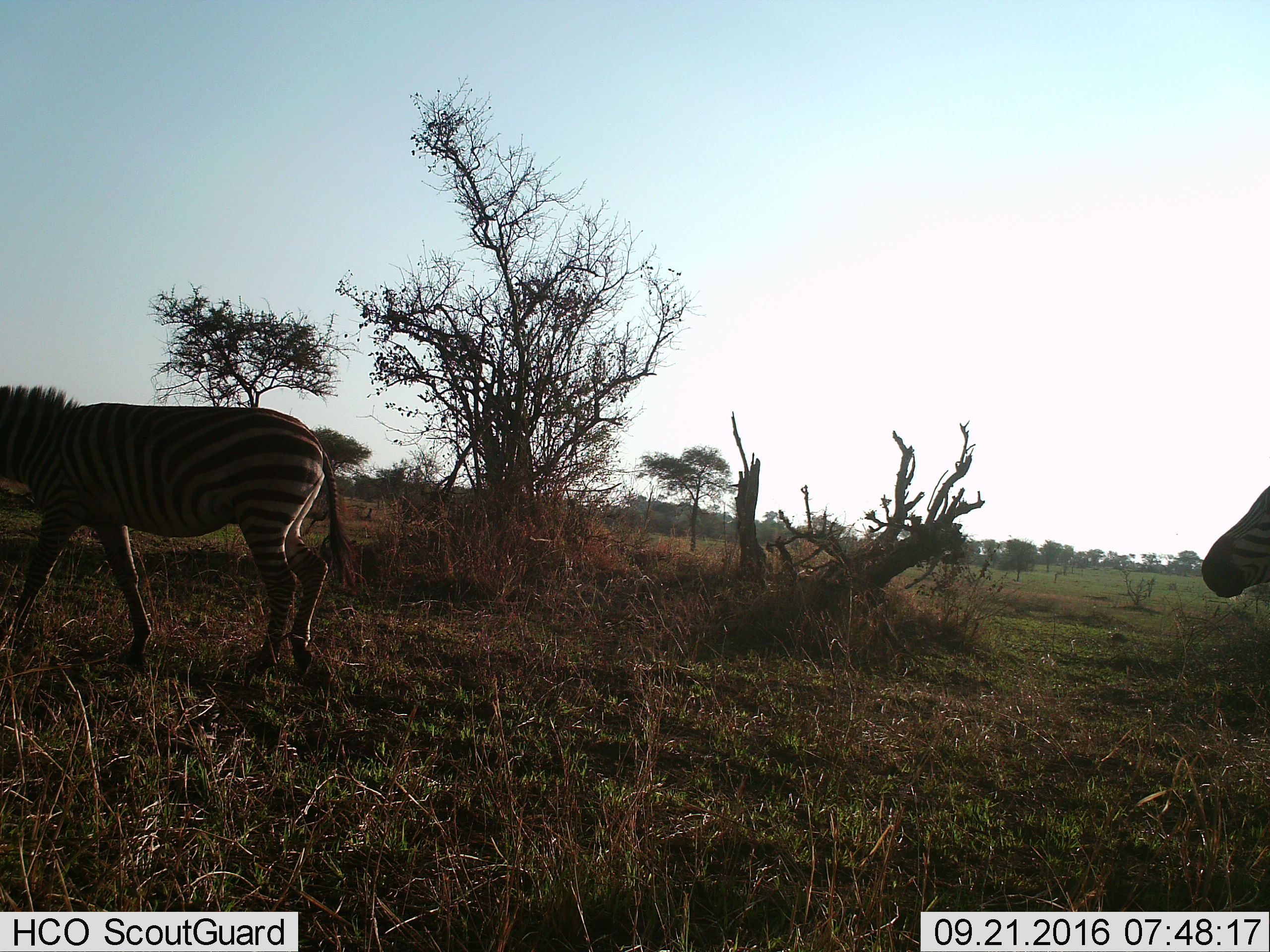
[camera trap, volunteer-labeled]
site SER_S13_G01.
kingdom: Animalia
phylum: Chordata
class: Mammalia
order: Perissodactyla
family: Equidae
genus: Equus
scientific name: Equus quagga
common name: plains zebra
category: zebraplains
Zebraplains (plains zebra) (Equus quagga), count 2. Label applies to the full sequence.